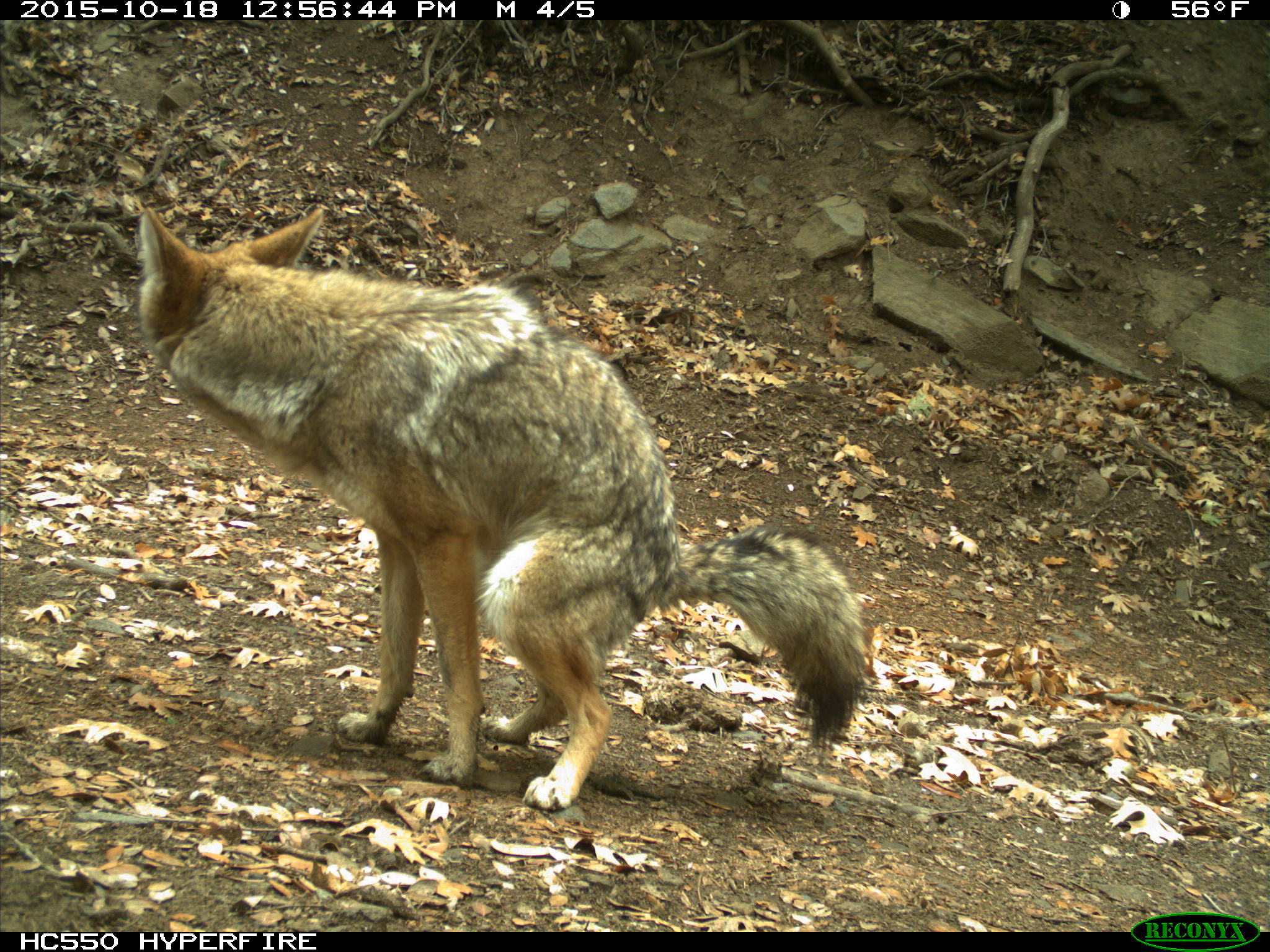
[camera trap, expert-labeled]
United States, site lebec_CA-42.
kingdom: Animalia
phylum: Chordata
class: Mammalia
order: Carnivora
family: Canidae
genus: Canis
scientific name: Canis latrans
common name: coyote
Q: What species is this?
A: Canis latrans (coyote).